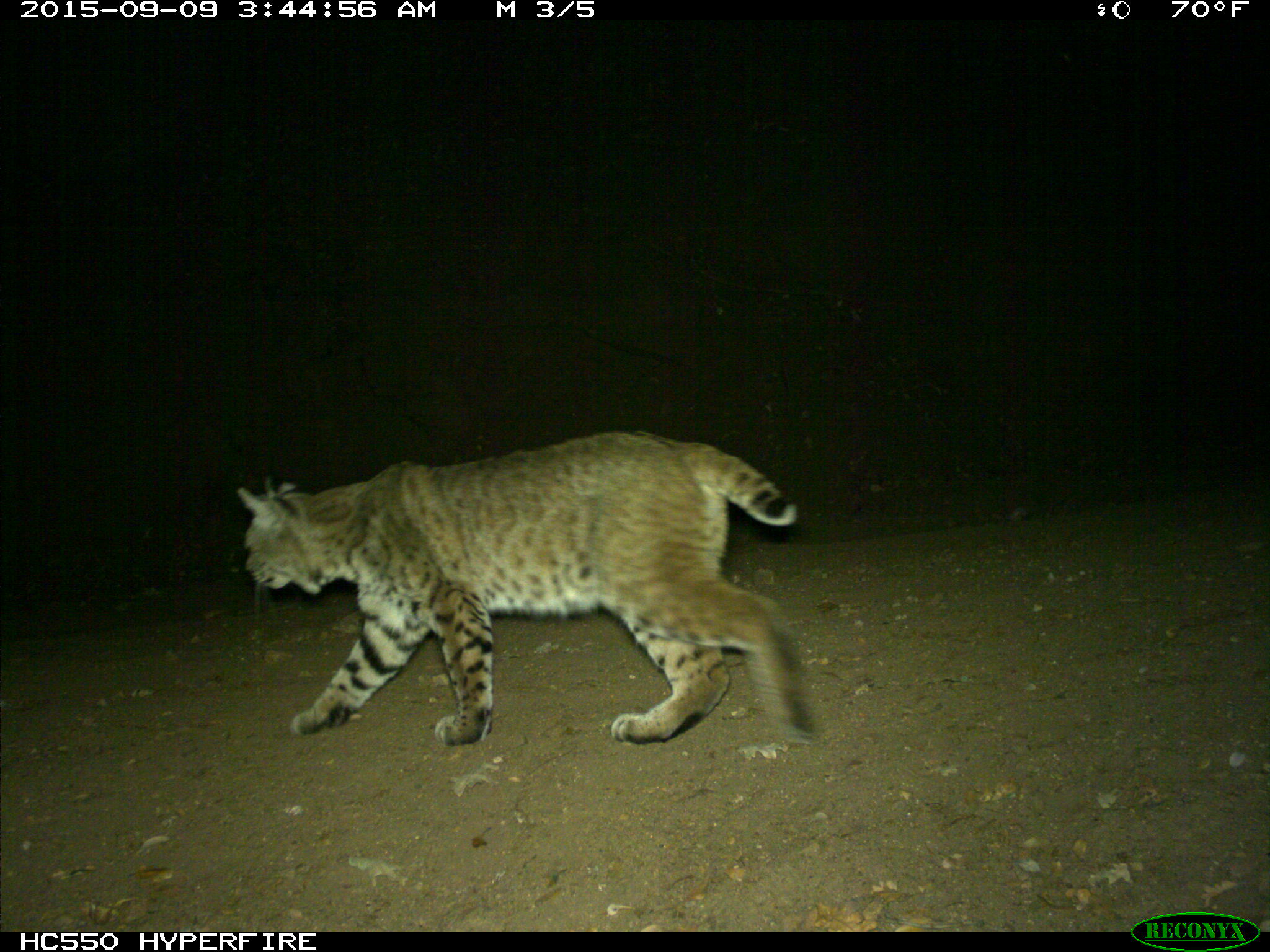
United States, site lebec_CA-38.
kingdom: Animalia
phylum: Chordata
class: Mammalia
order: Carnivora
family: Felidae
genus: Lynx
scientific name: Lynx rufus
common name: bobcat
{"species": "Lynx rufus (bobcat)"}